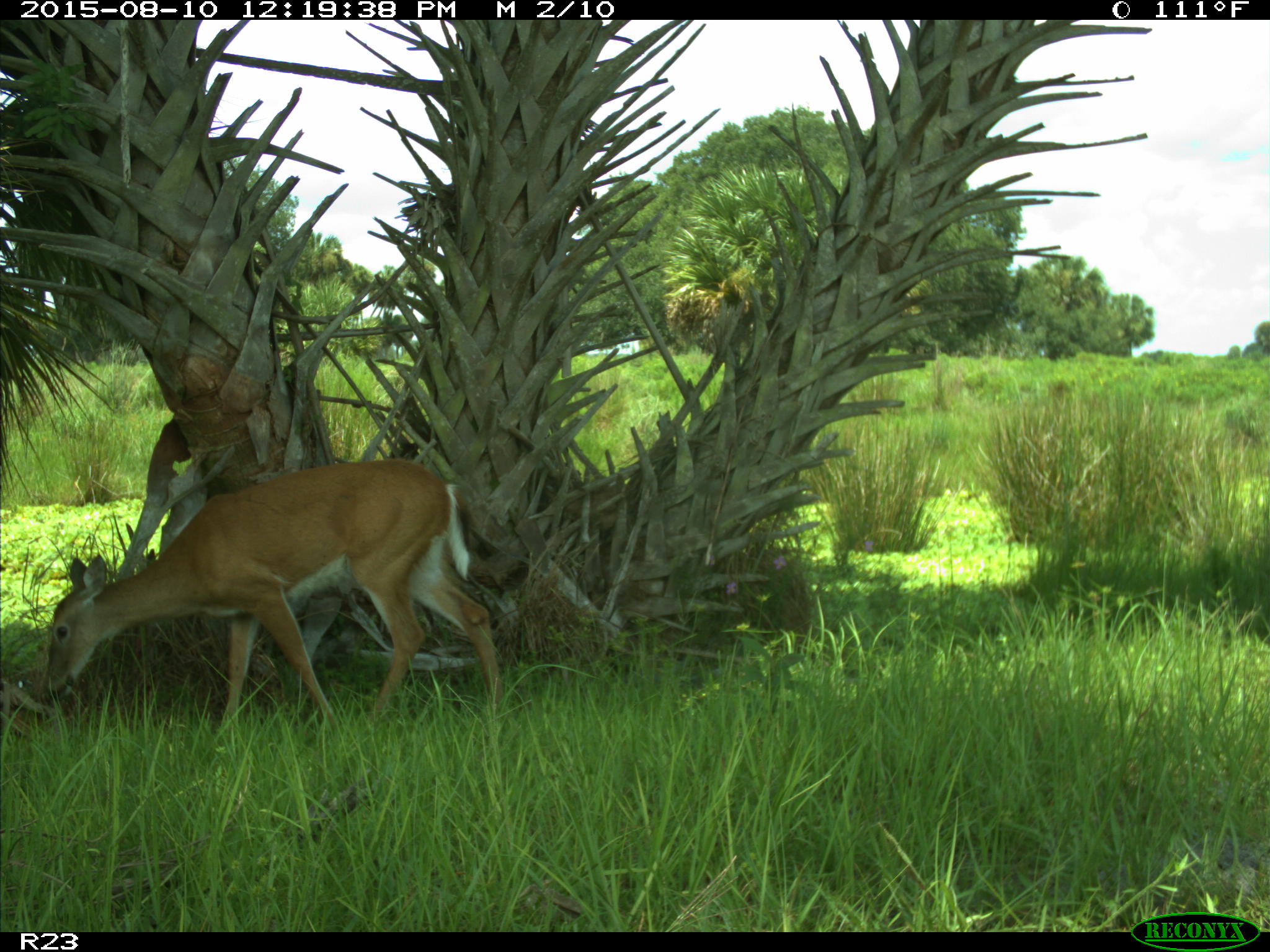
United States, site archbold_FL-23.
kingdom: Animalia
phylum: Chordata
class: Mammalia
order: Artiodactyla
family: Cervidae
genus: Odocoileus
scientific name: Odocoileus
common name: deer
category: unidentified deer